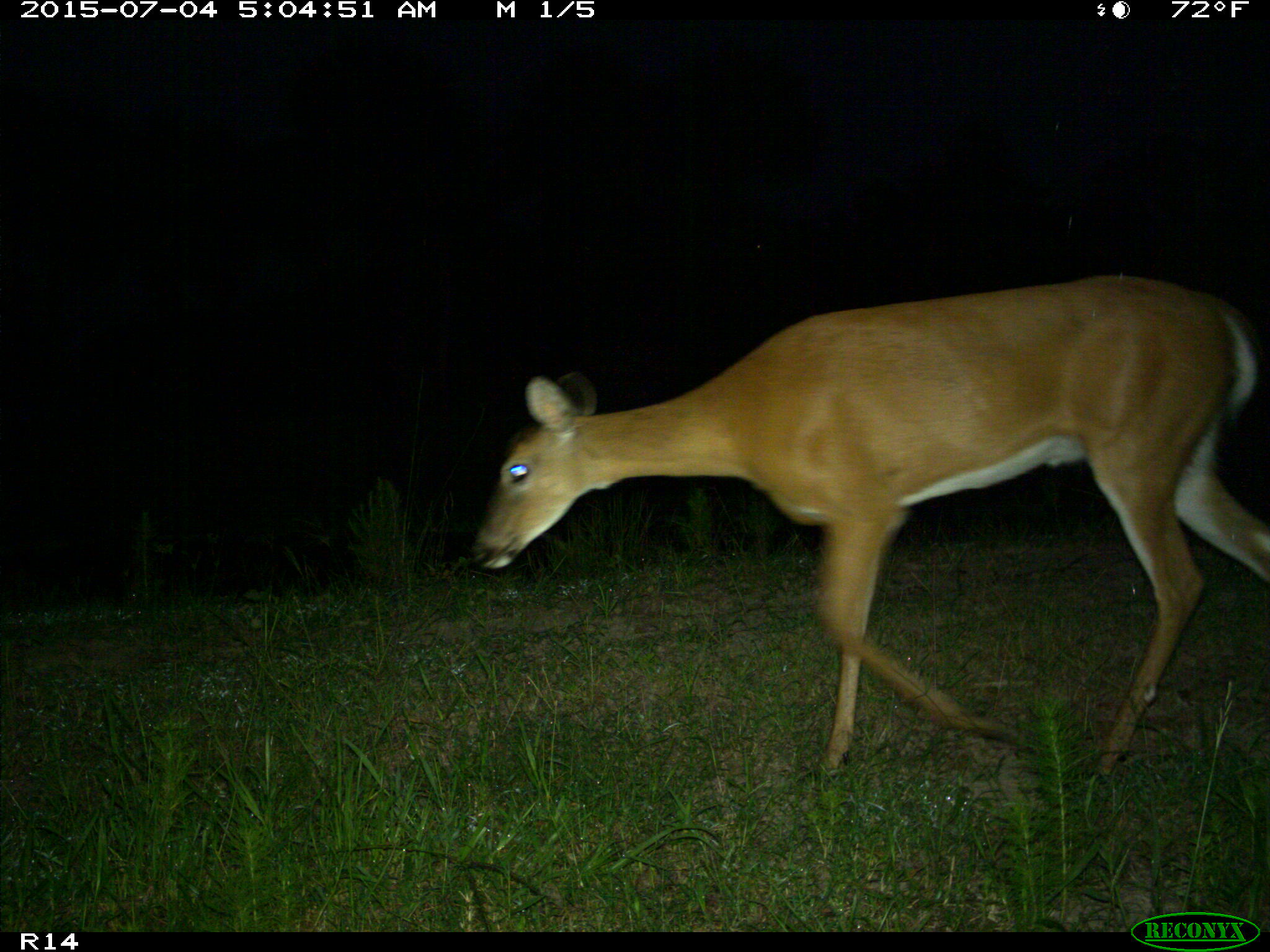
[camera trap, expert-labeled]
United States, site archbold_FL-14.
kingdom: Animalia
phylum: Chordata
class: Mammalia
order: Artiodactyla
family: Cervidae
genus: Odocoileus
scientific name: Odocoileus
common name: deer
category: unidentified deer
Unidentified deer (deer) (Odocoileus).